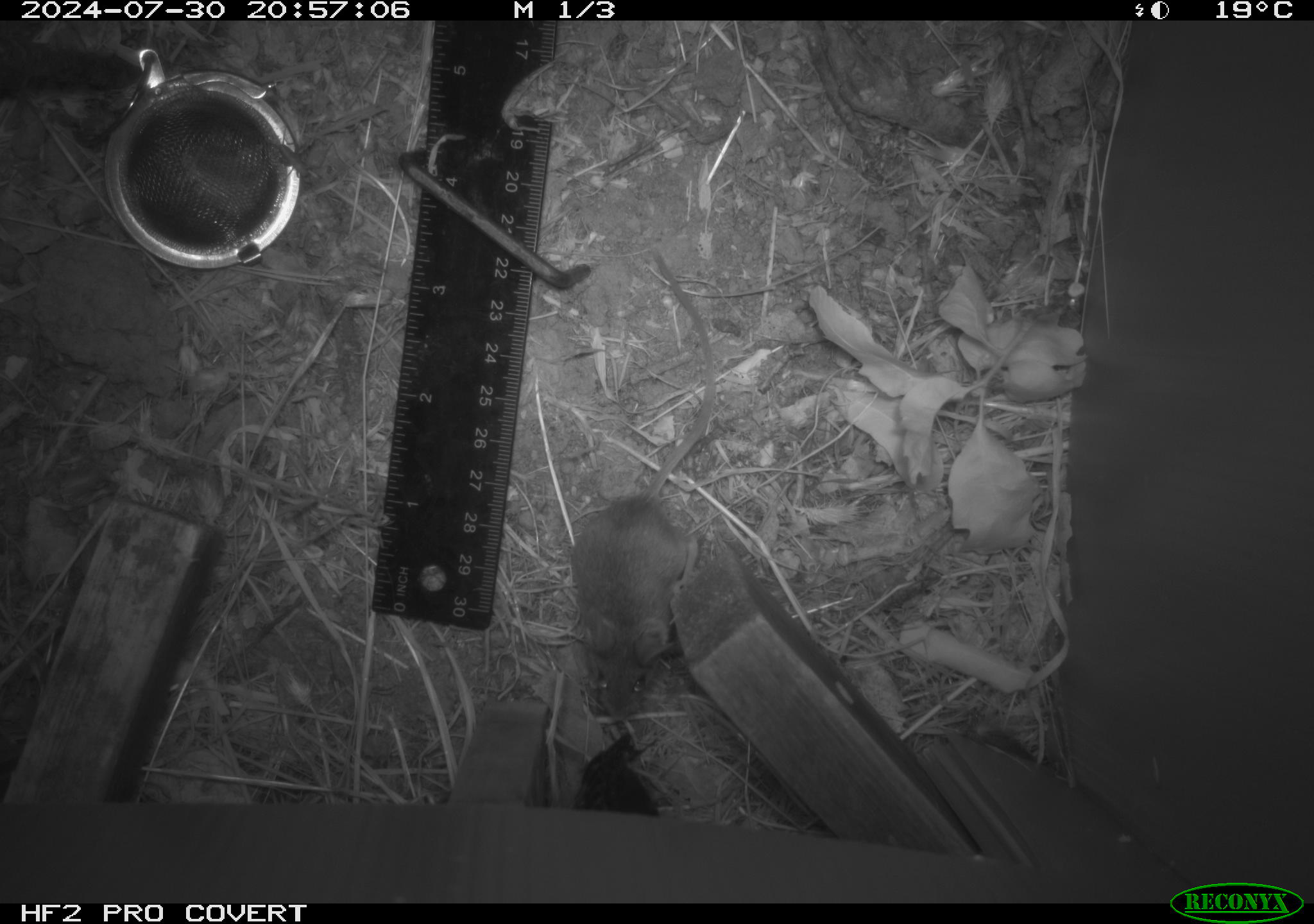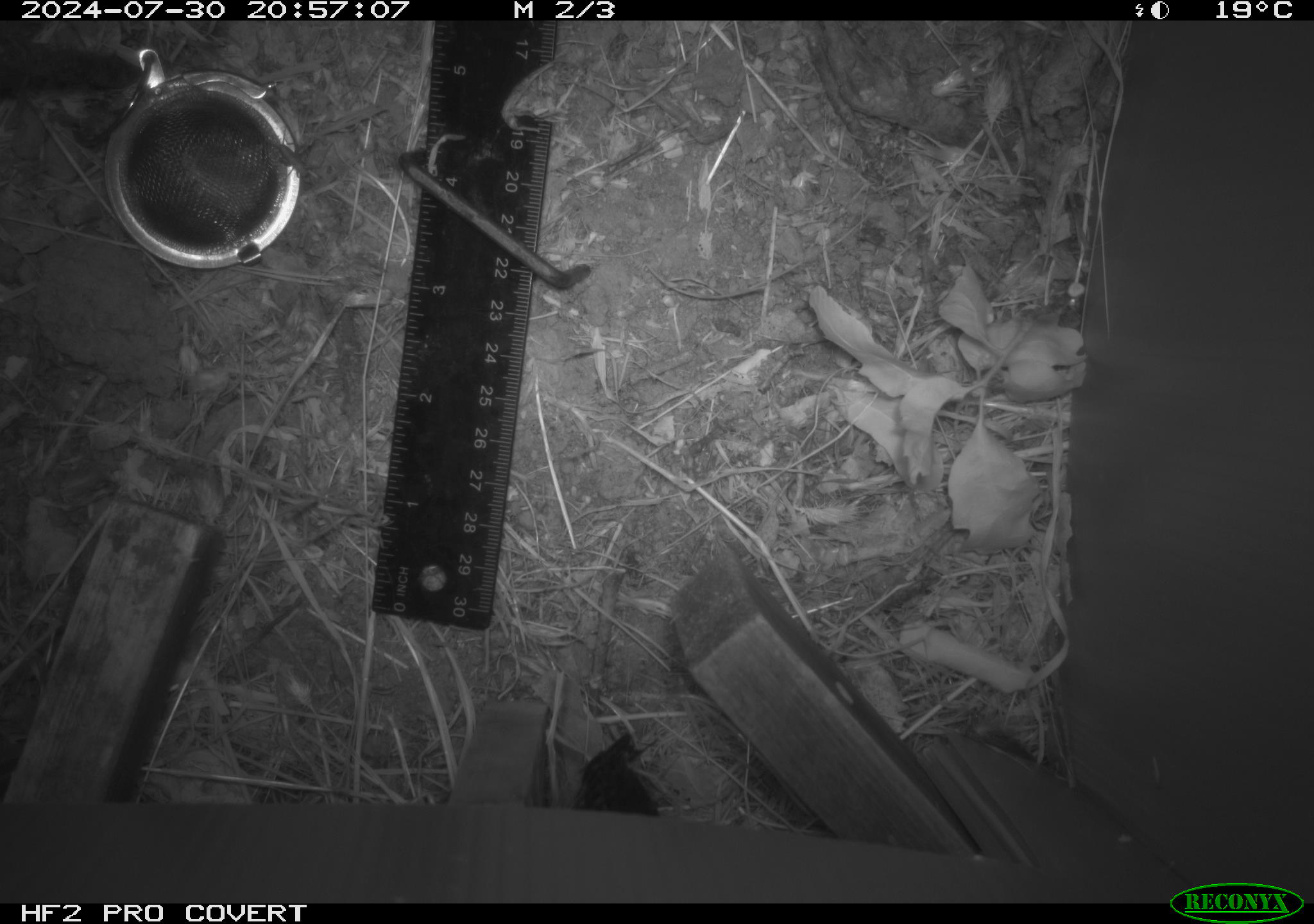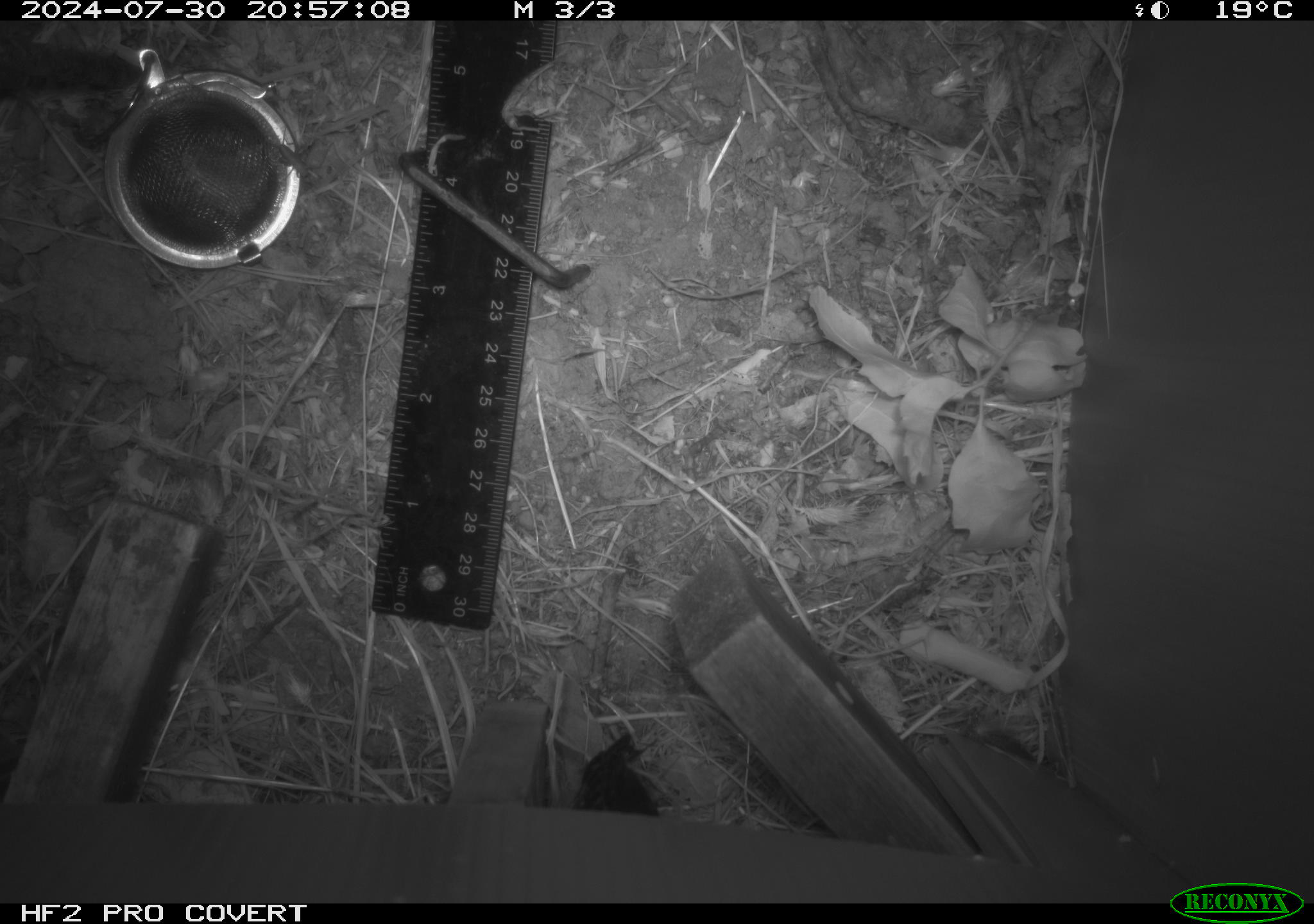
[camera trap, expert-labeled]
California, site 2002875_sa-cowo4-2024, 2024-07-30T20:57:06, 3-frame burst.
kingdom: Animalia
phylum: Chordata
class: Mammalia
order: Rodentia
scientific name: Rodentia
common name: mouse species